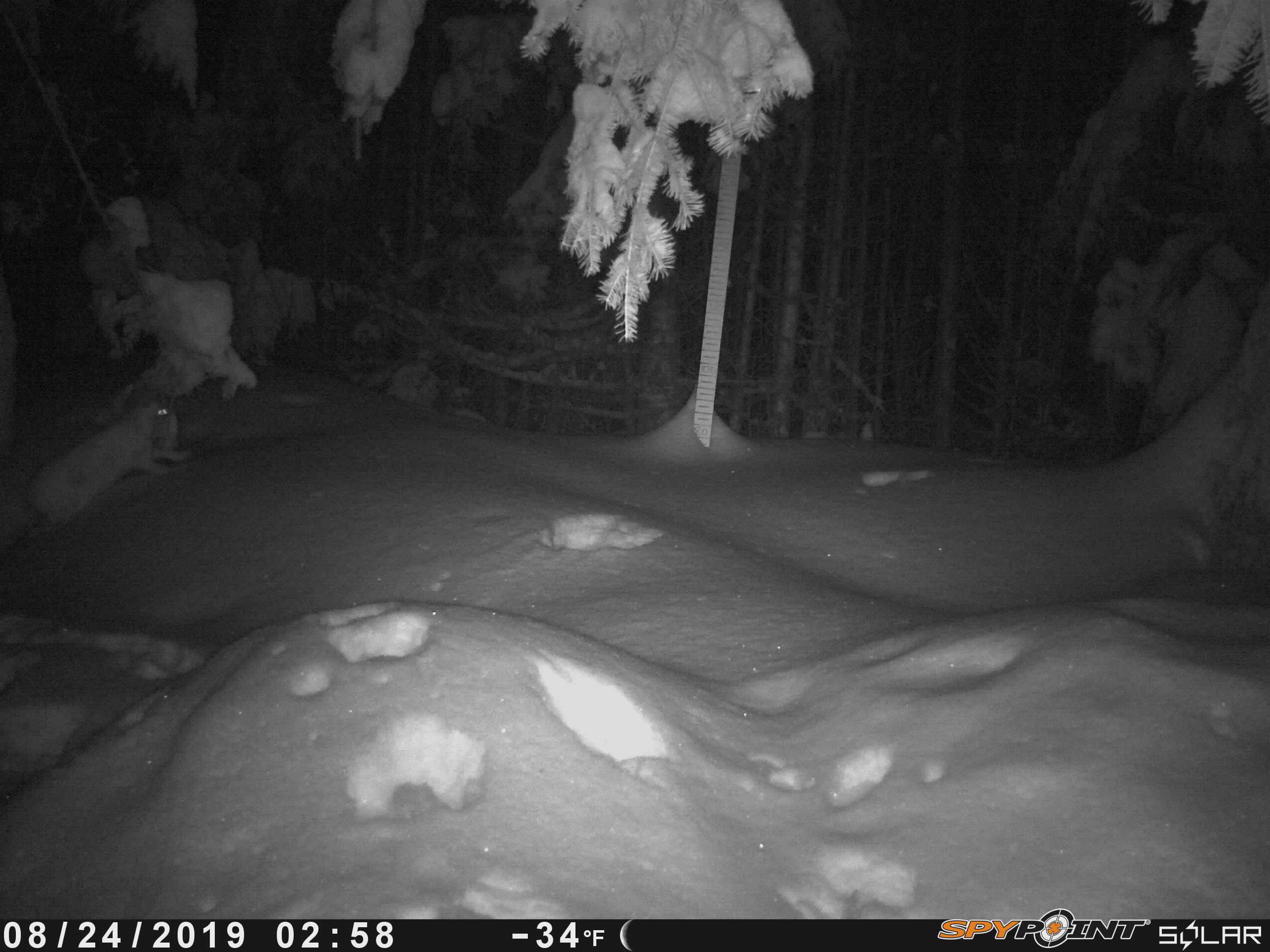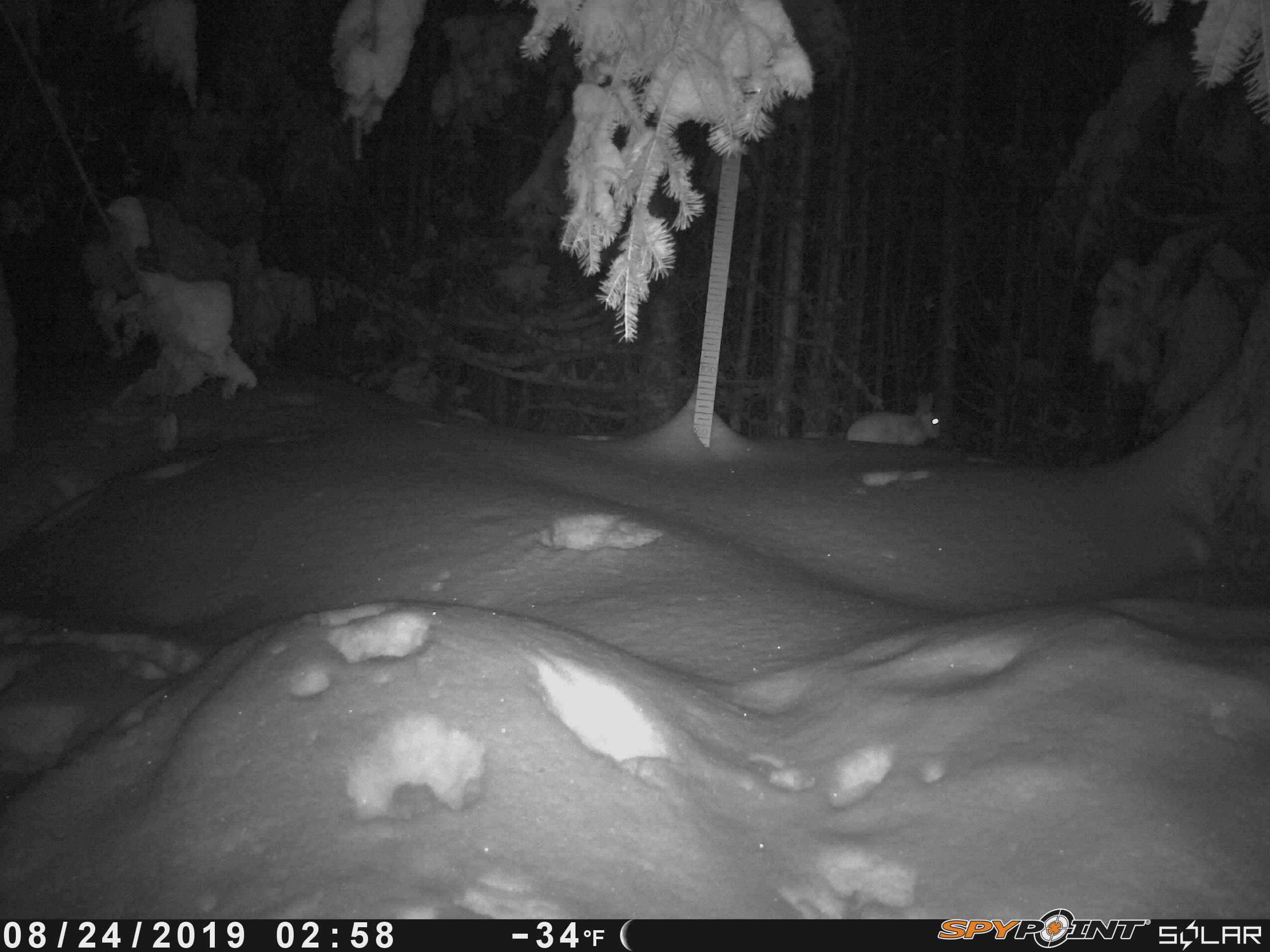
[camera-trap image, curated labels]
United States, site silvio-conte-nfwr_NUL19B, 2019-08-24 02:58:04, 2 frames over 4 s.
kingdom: Animalia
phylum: Chordata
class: Mammalia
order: Lagomorpha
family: Leporidae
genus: Lepus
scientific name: Lepus americanus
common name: snowshoe hare